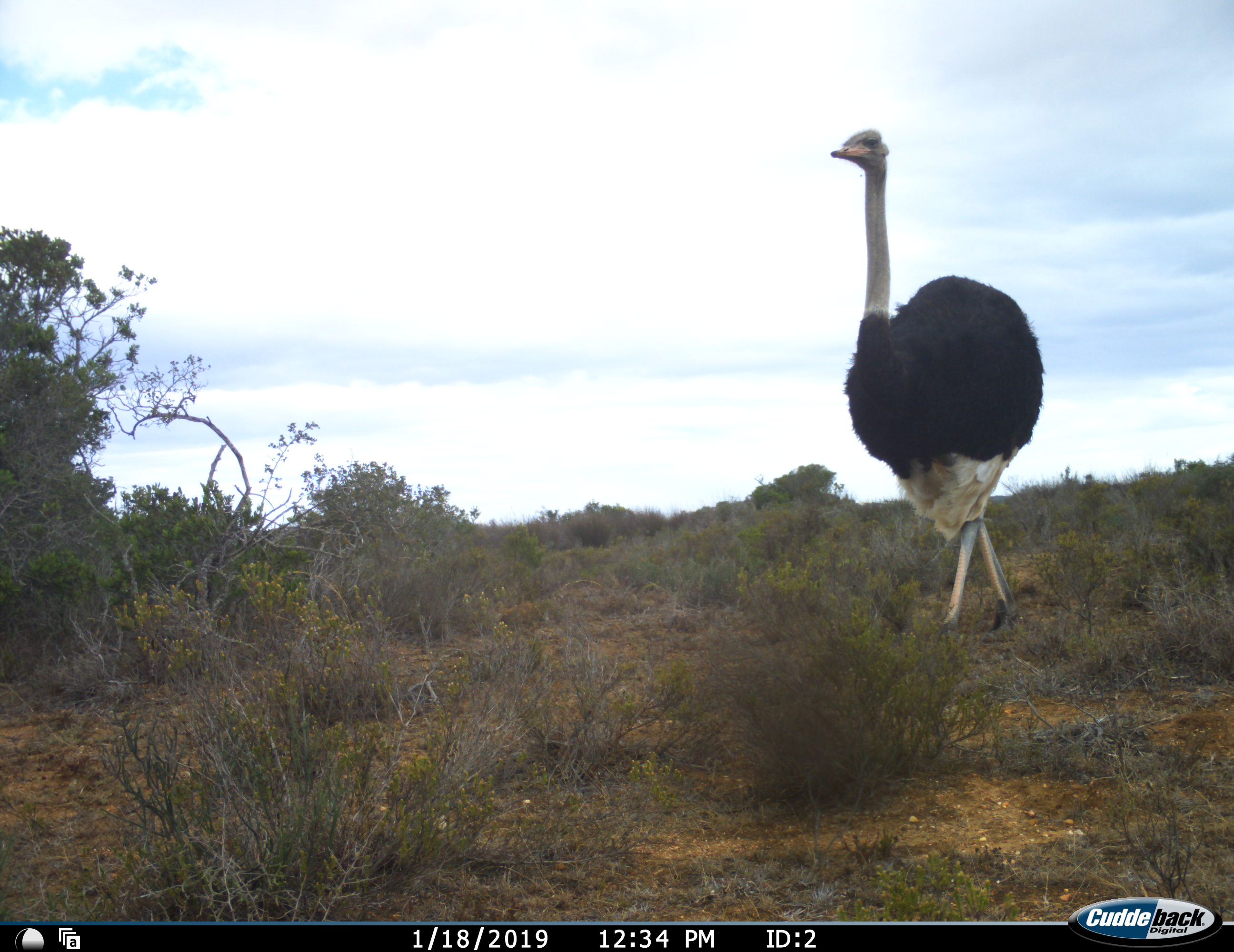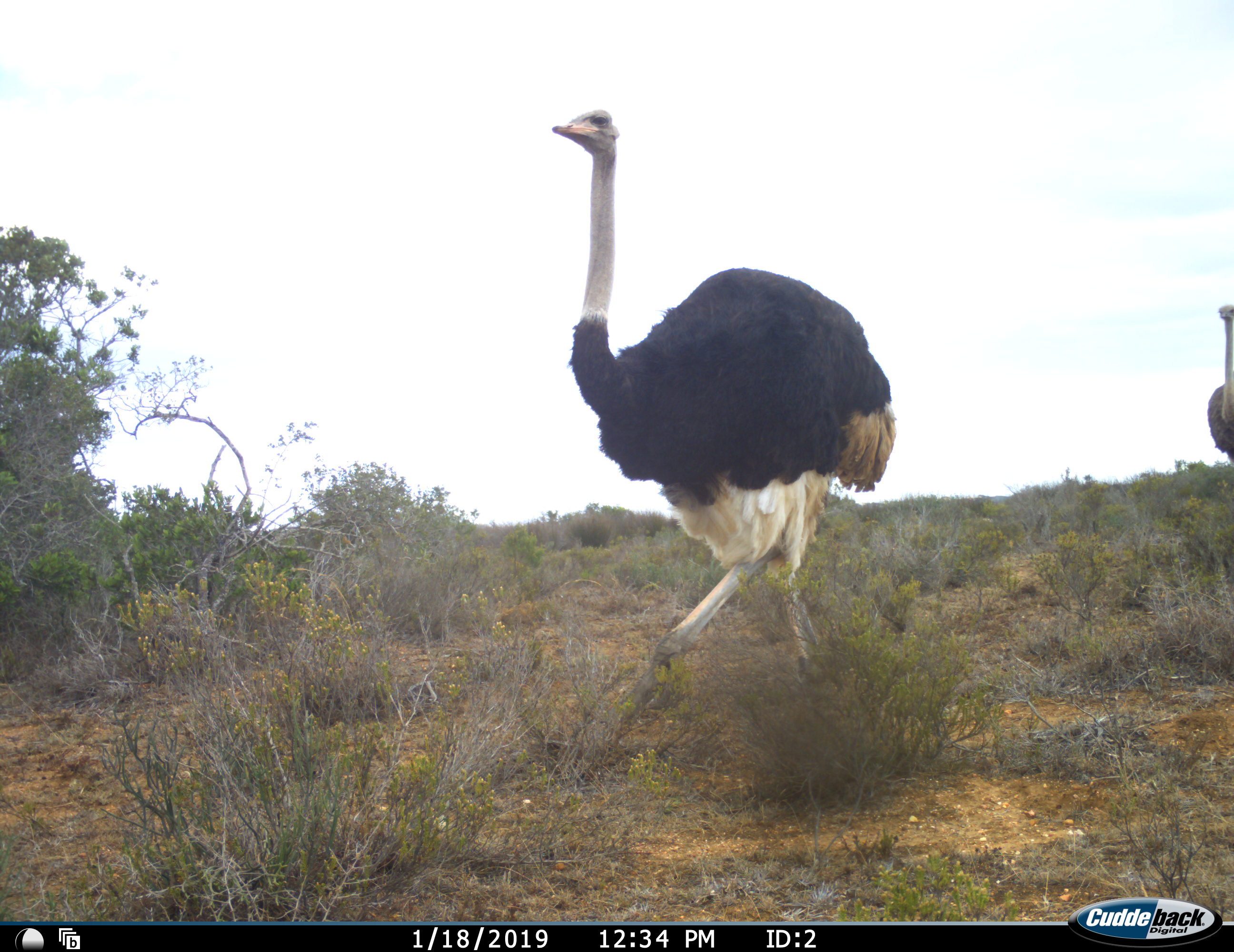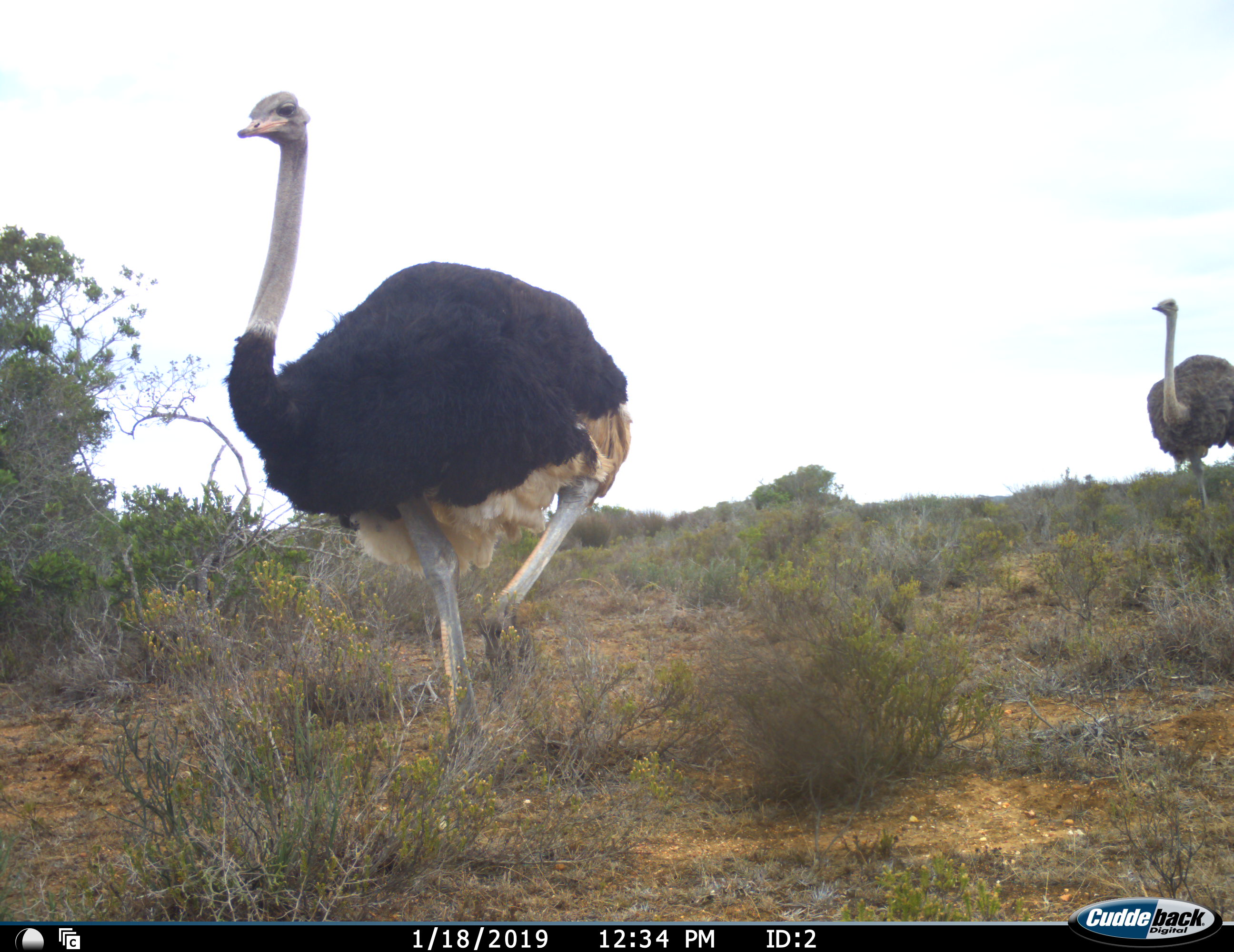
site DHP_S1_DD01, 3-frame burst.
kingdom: Animalia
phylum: Chordata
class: Aves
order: Struthioniformes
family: Struthionidae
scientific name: Struthionidae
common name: ostrich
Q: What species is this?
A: Ostrich (Struthionidae).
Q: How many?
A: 2.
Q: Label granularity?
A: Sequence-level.